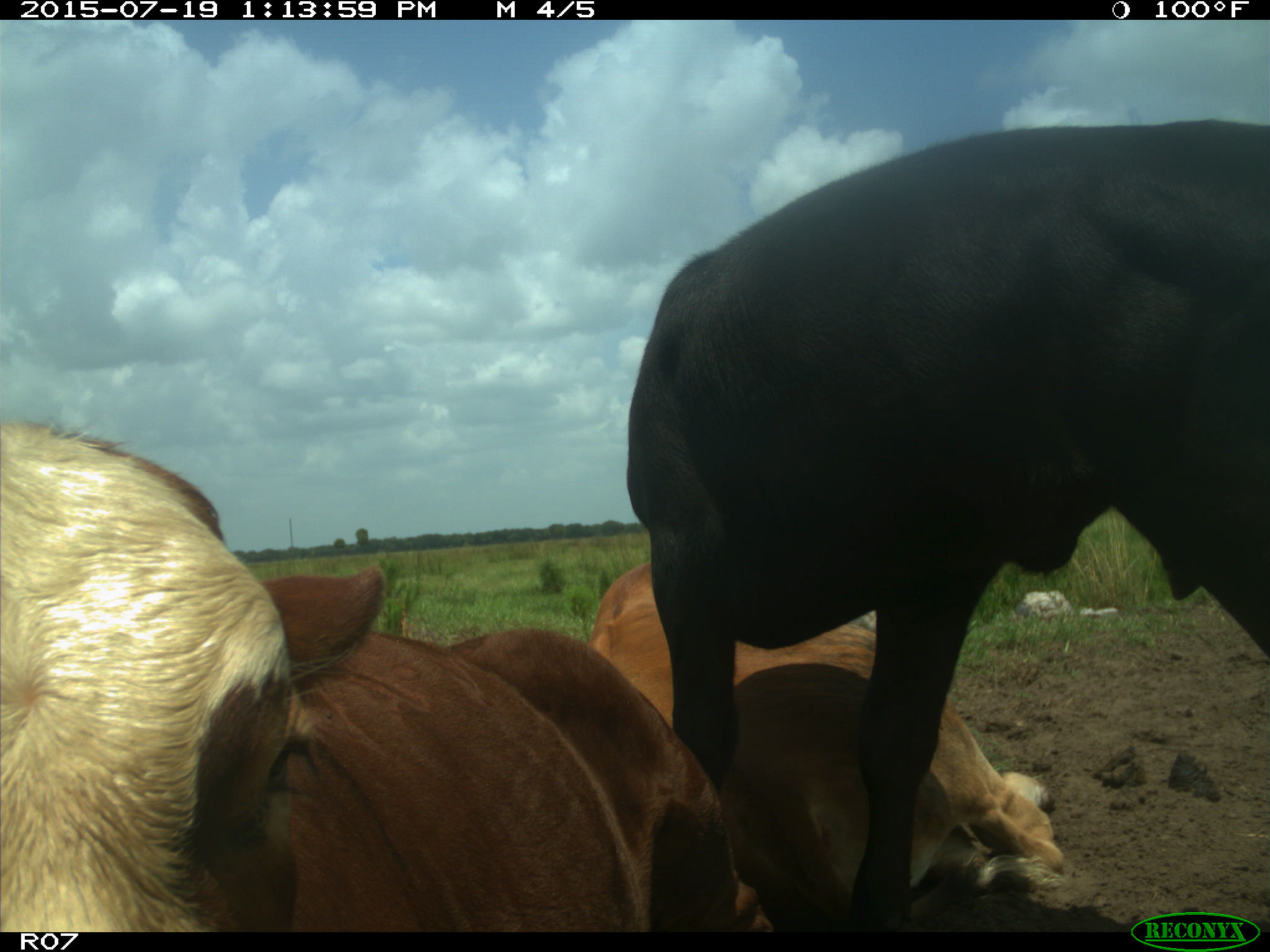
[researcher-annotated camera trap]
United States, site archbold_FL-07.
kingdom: Animalia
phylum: Chordata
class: Mammalia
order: Artiodactyla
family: Bovidae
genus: Bos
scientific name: Bos taurus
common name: domestic cow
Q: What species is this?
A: Bos taurus (domestic cow).